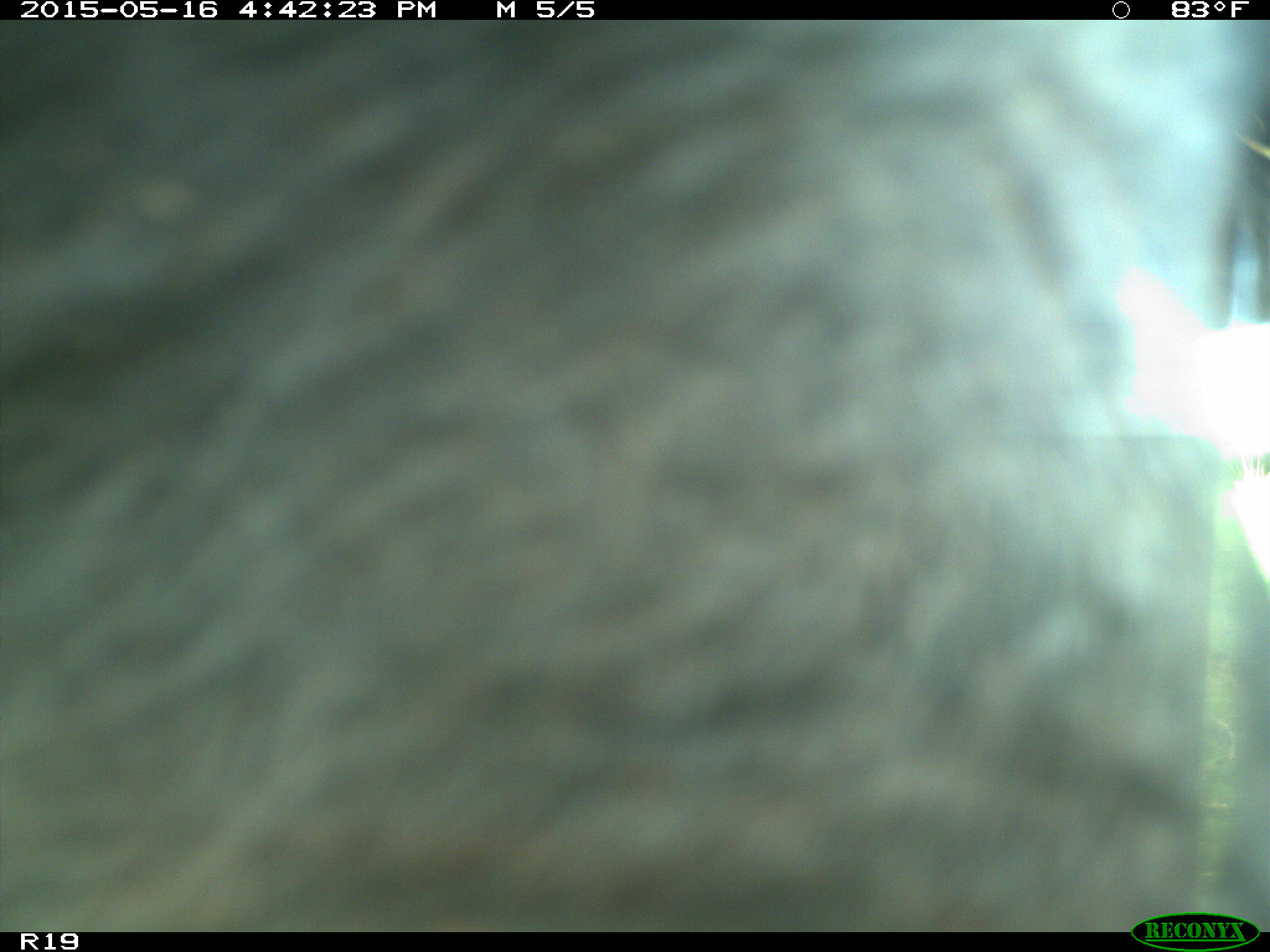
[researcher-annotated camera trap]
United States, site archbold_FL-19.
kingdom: Animalia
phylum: Chordata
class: Mammalia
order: Artiodactyla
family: Bovidae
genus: Bos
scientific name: Bos taurus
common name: domestic cow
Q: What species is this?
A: Bos taurus (domestic cow).